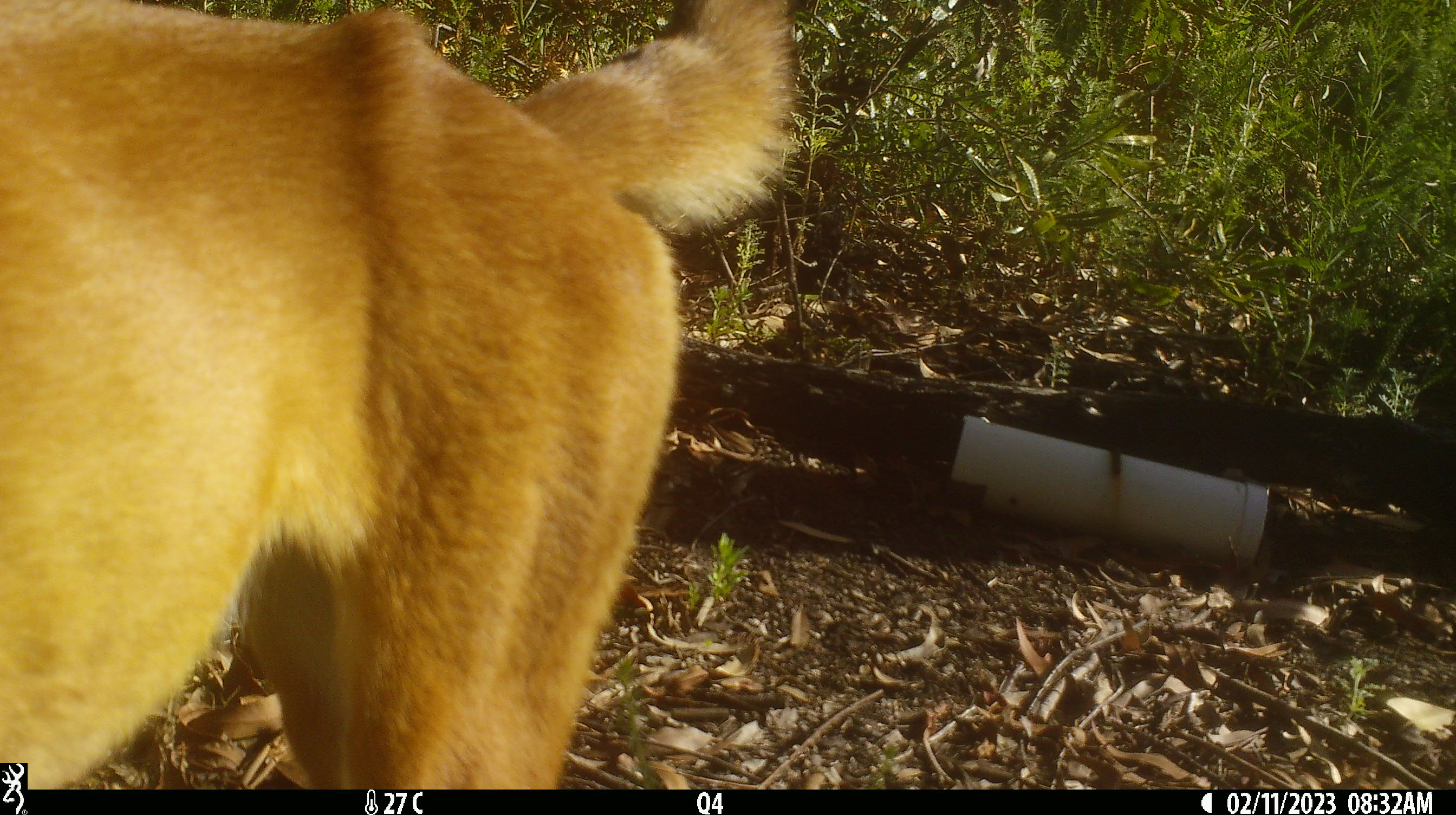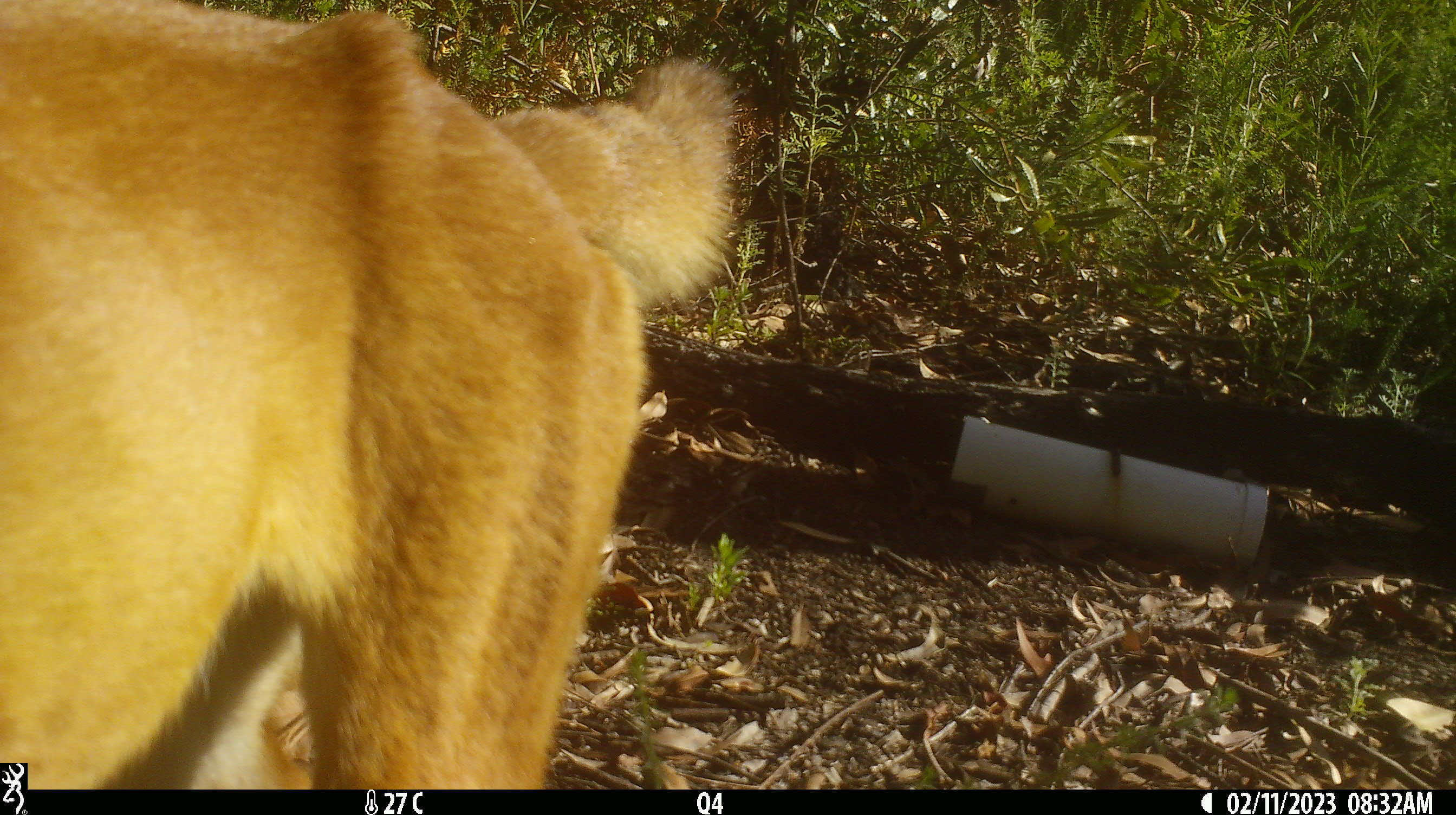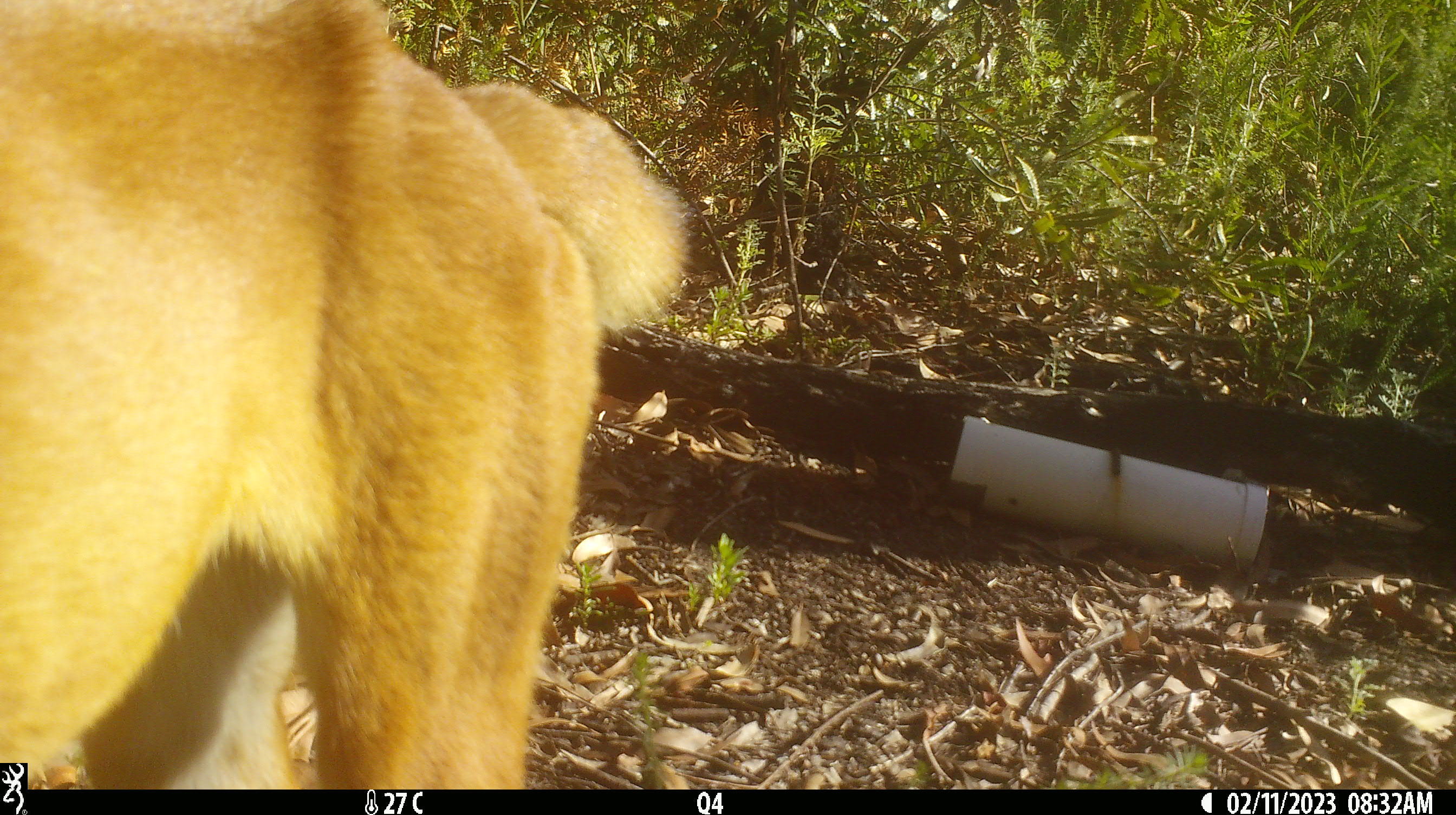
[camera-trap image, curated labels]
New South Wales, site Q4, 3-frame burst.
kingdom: Animalia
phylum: Chordata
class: Mammalia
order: Carnivora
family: Canidae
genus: Canis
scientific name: Canis familiaris dingo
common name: dingo